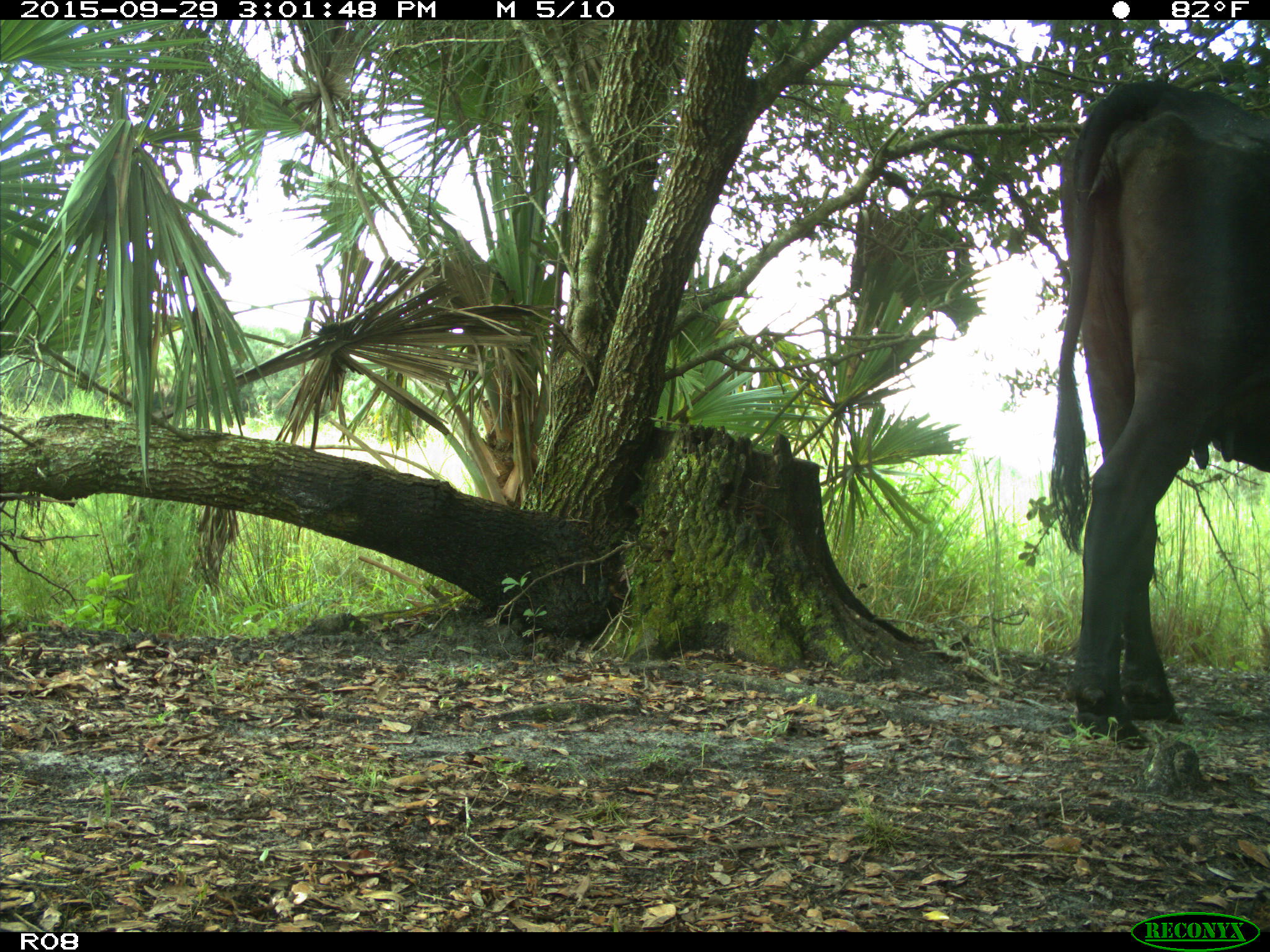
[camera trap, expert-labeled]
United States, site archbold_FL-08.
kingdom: Animalia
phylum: Chordata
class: Mammalia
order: Artiodactyla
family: Bovidae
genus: Bos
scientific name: Bos taurus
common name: domestic cow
Bos taurus (domestic cow).